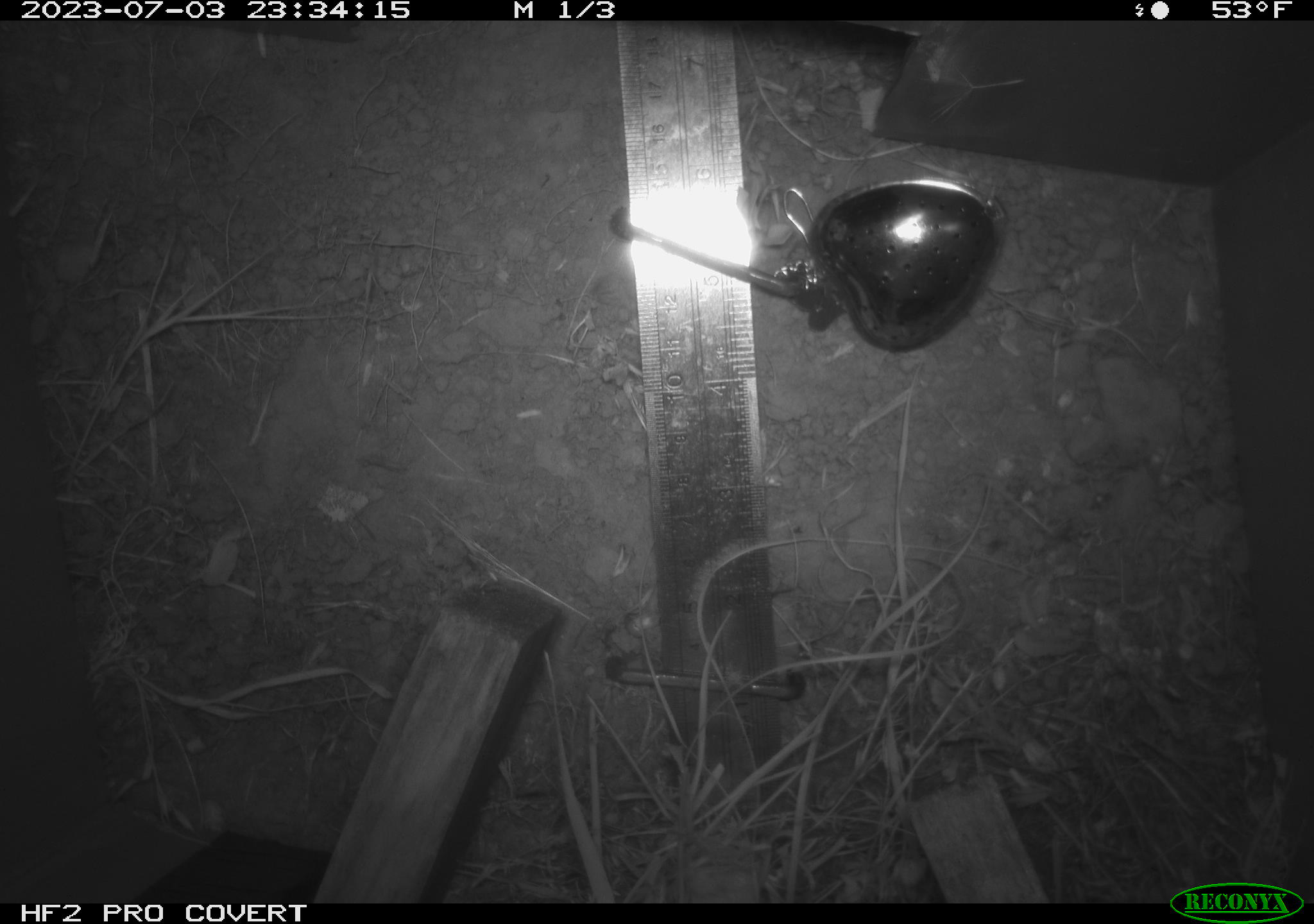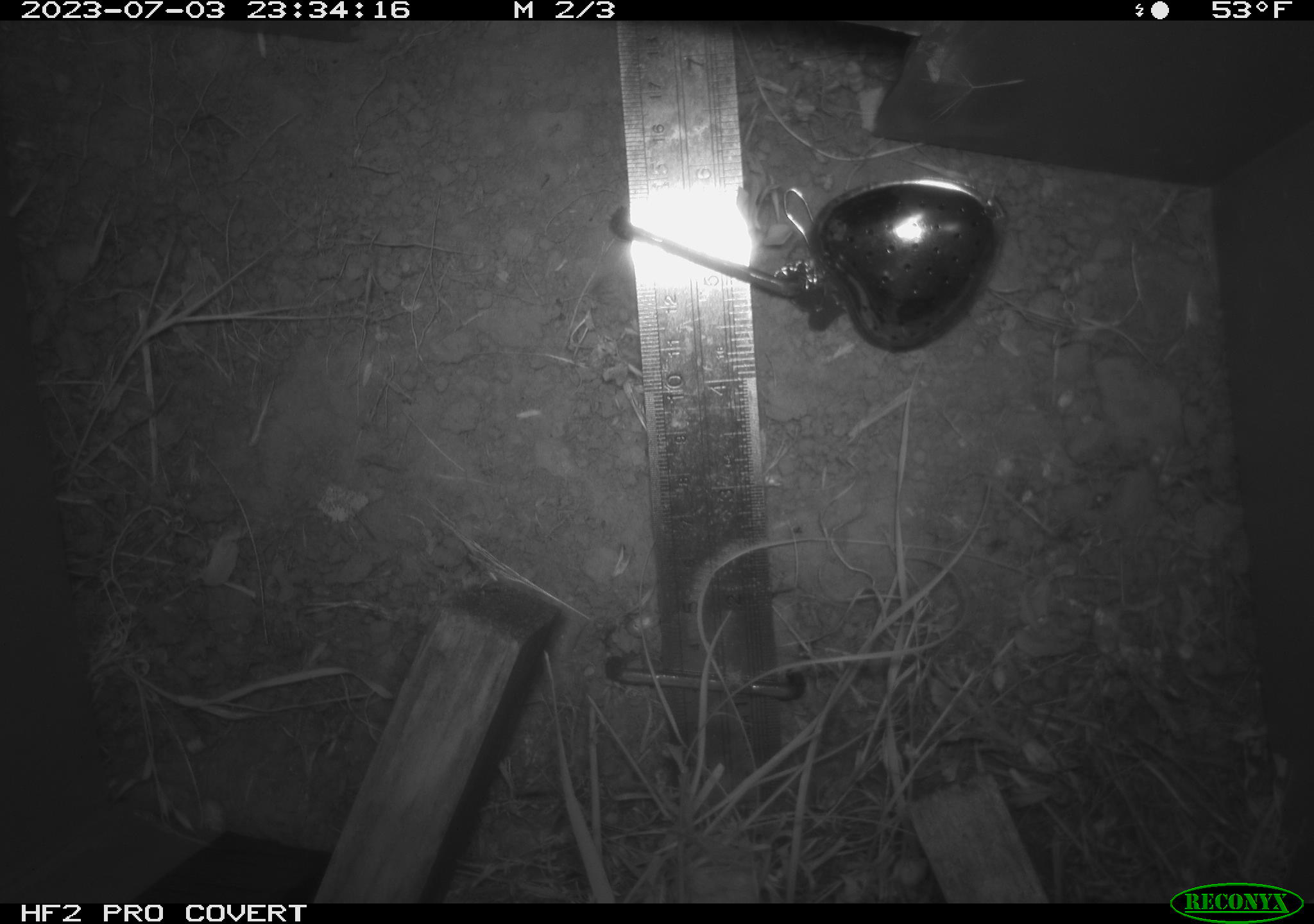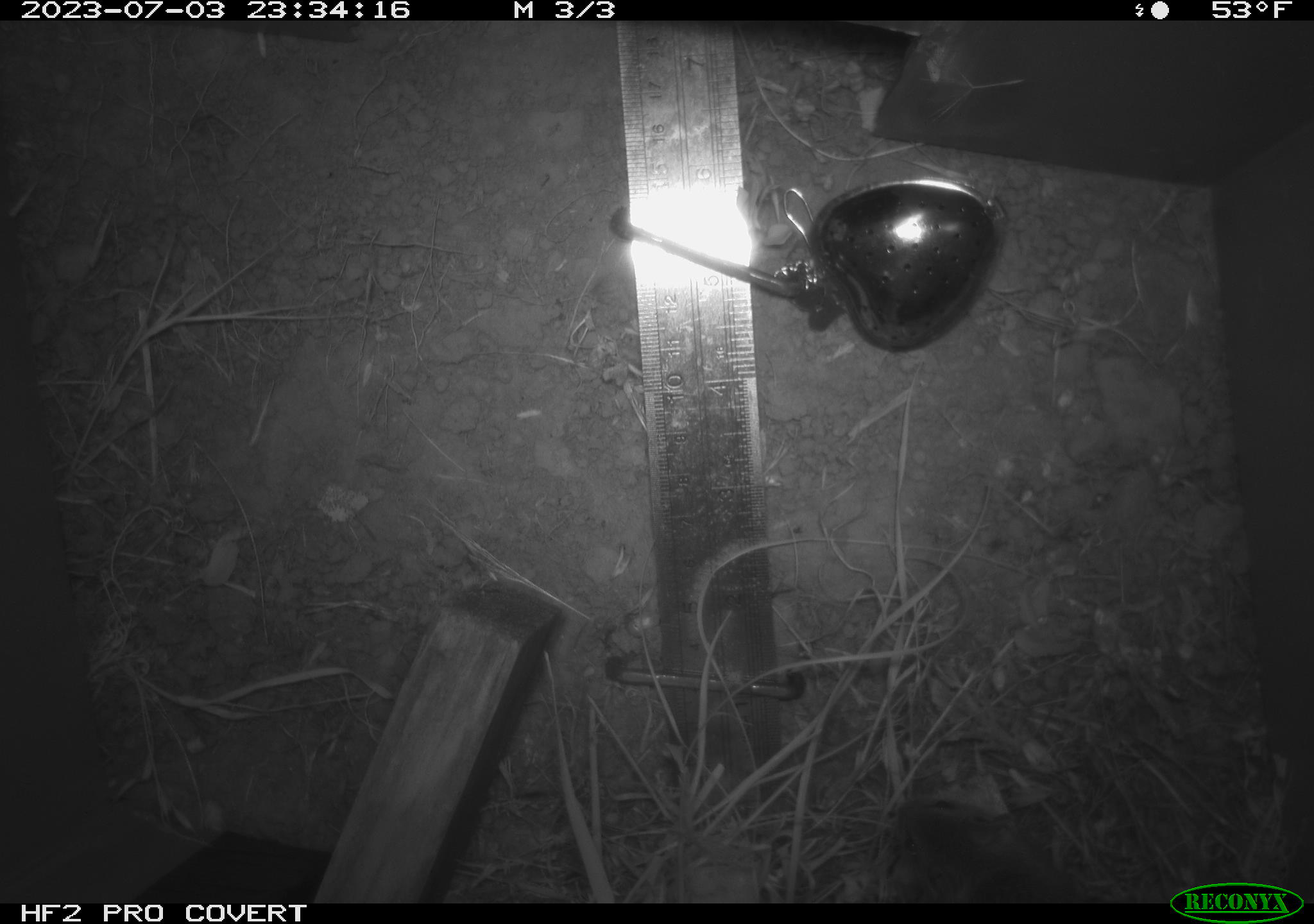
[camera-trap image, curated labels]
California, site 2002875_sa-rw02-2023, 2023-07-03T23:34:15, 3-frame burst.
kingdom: Animalia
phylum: Chordata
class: Mammalia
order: Rodentia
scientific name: Rodentia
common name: mouse species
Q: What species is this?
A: Mouse species (Rodentia).